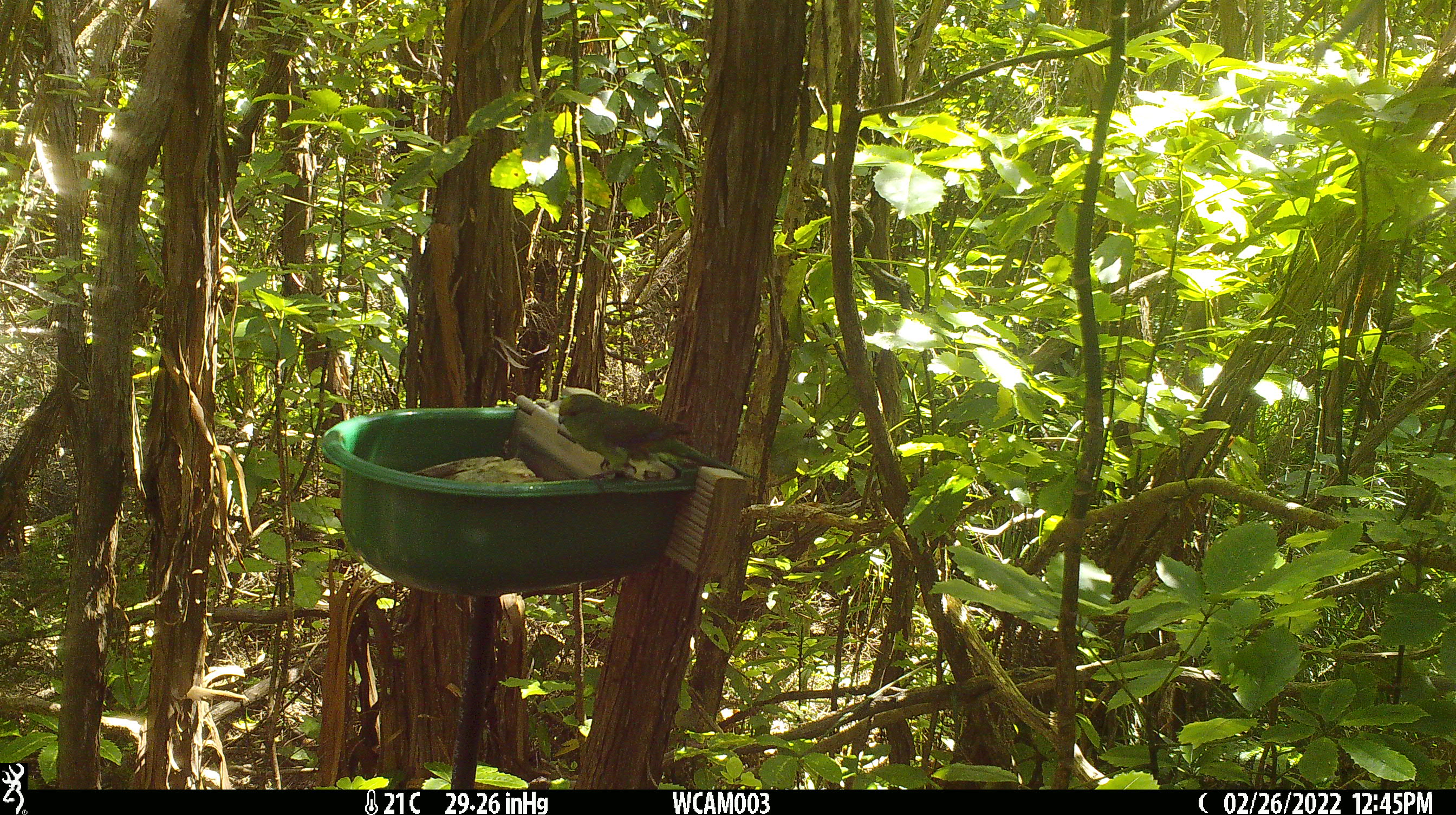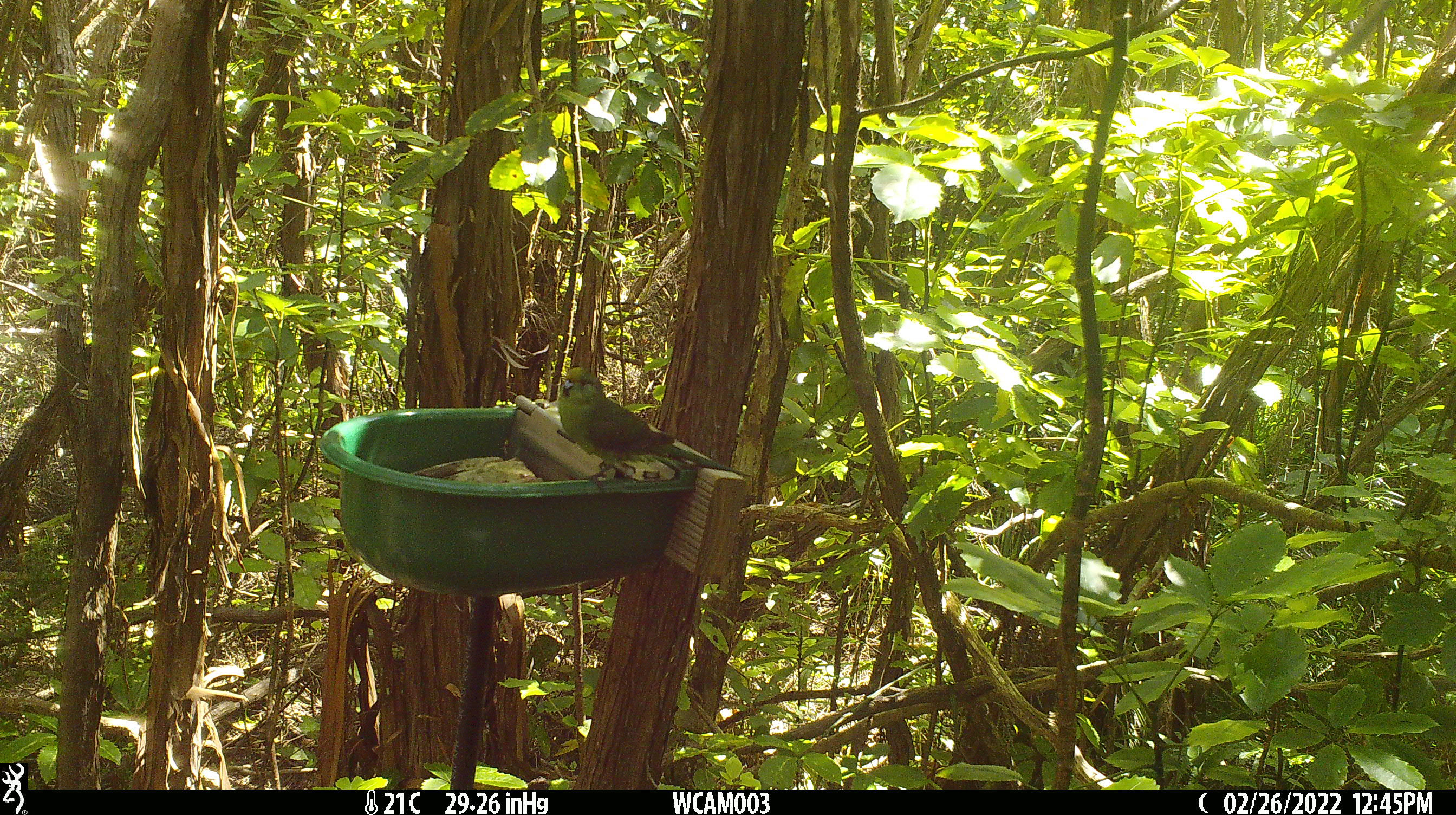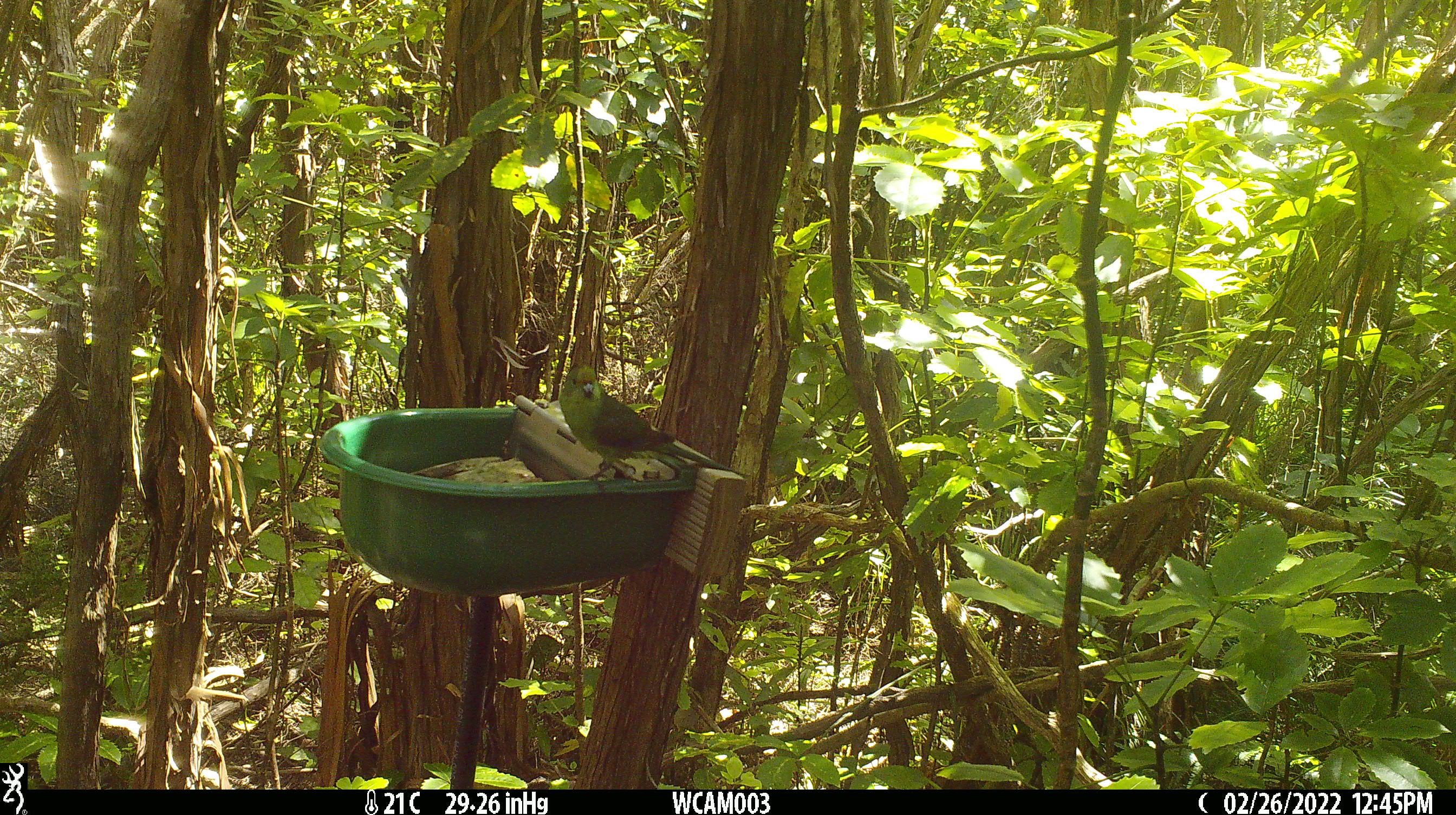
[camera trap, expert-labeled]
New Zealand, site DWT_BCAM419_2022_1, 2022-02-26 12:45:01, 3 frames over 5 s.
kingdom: Animalia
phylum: Chordata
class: Aves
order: Psittaciformes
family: Psittaculidae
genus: Cyanoramphus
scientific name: Cyanoramphus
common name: parakeet